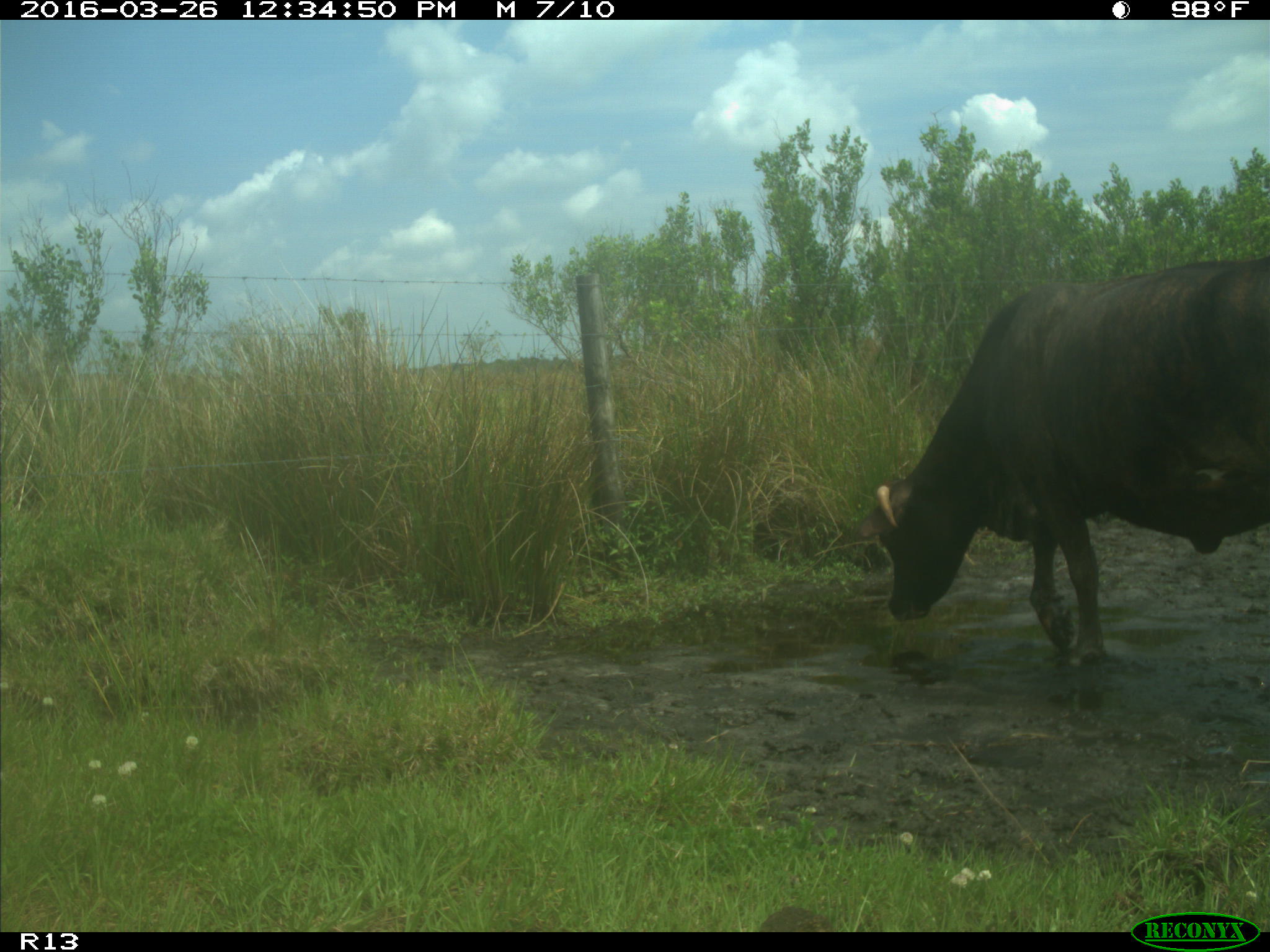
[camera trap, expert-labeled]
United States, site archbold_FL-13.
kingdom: Animalia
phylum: Chordata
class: Mammalia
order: Artiodactyla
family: Bovidae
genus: Bos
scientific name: Bos taurus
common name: domestic cow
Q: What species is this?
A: Bos taurus (domestic cow).